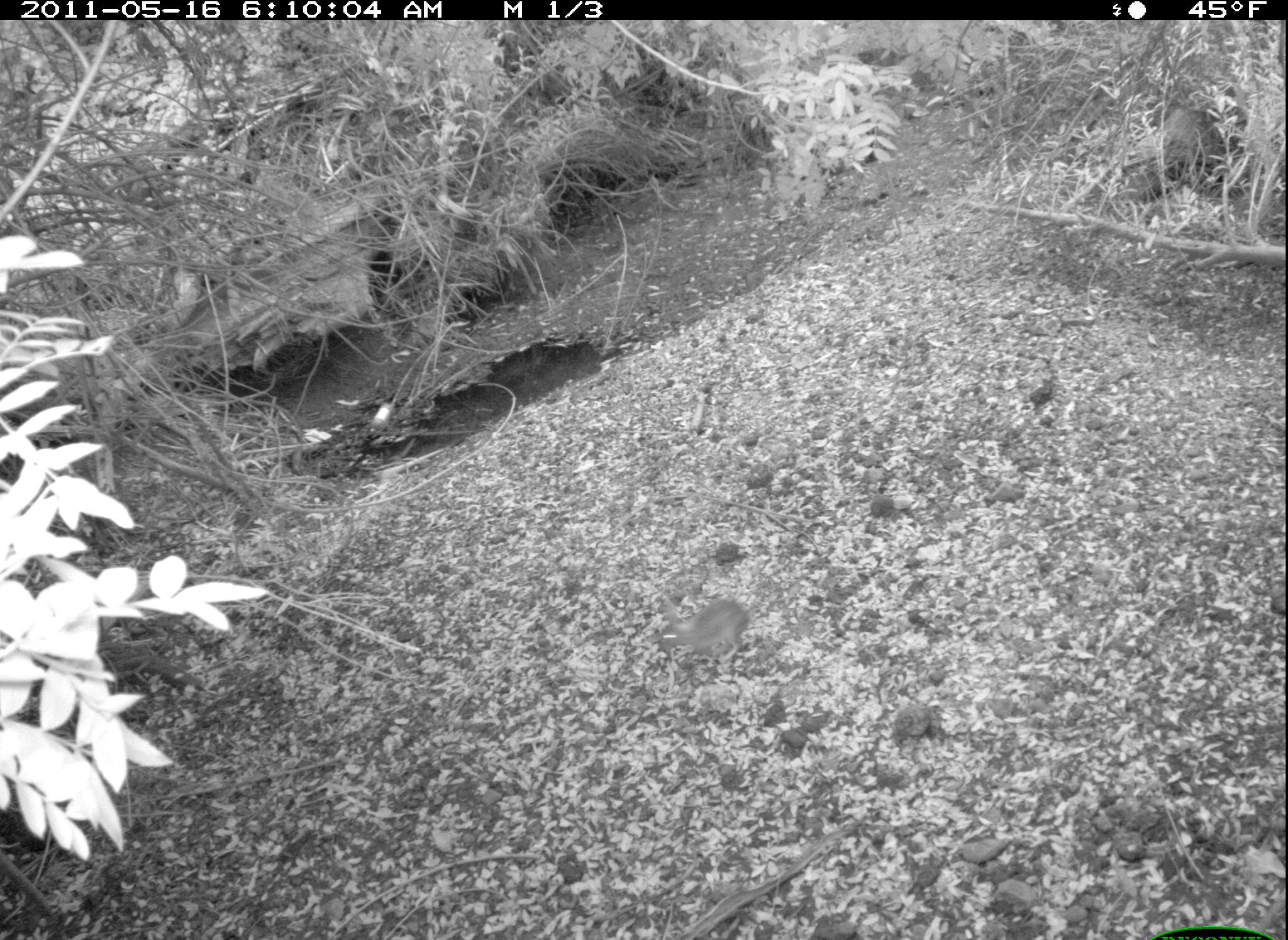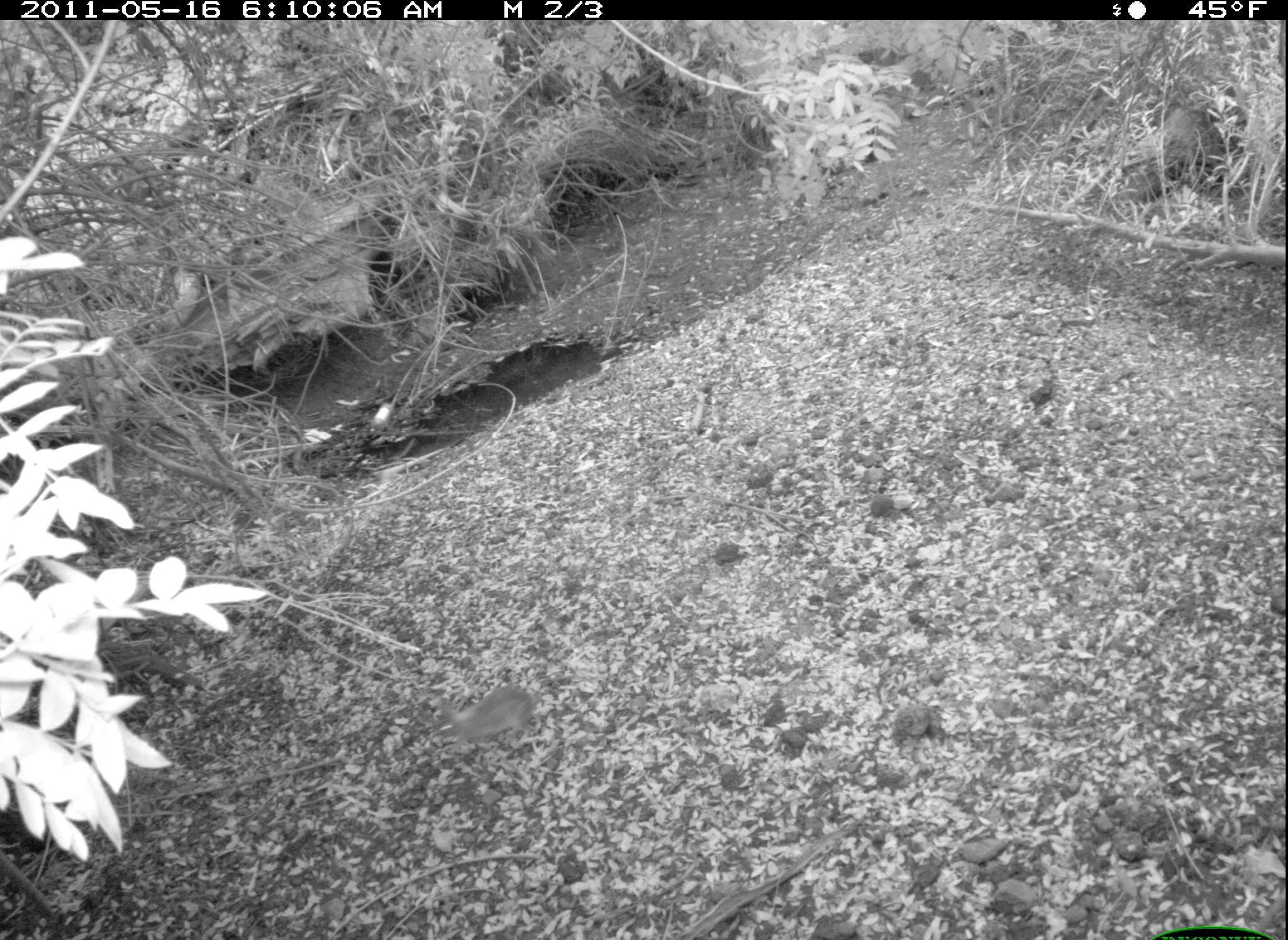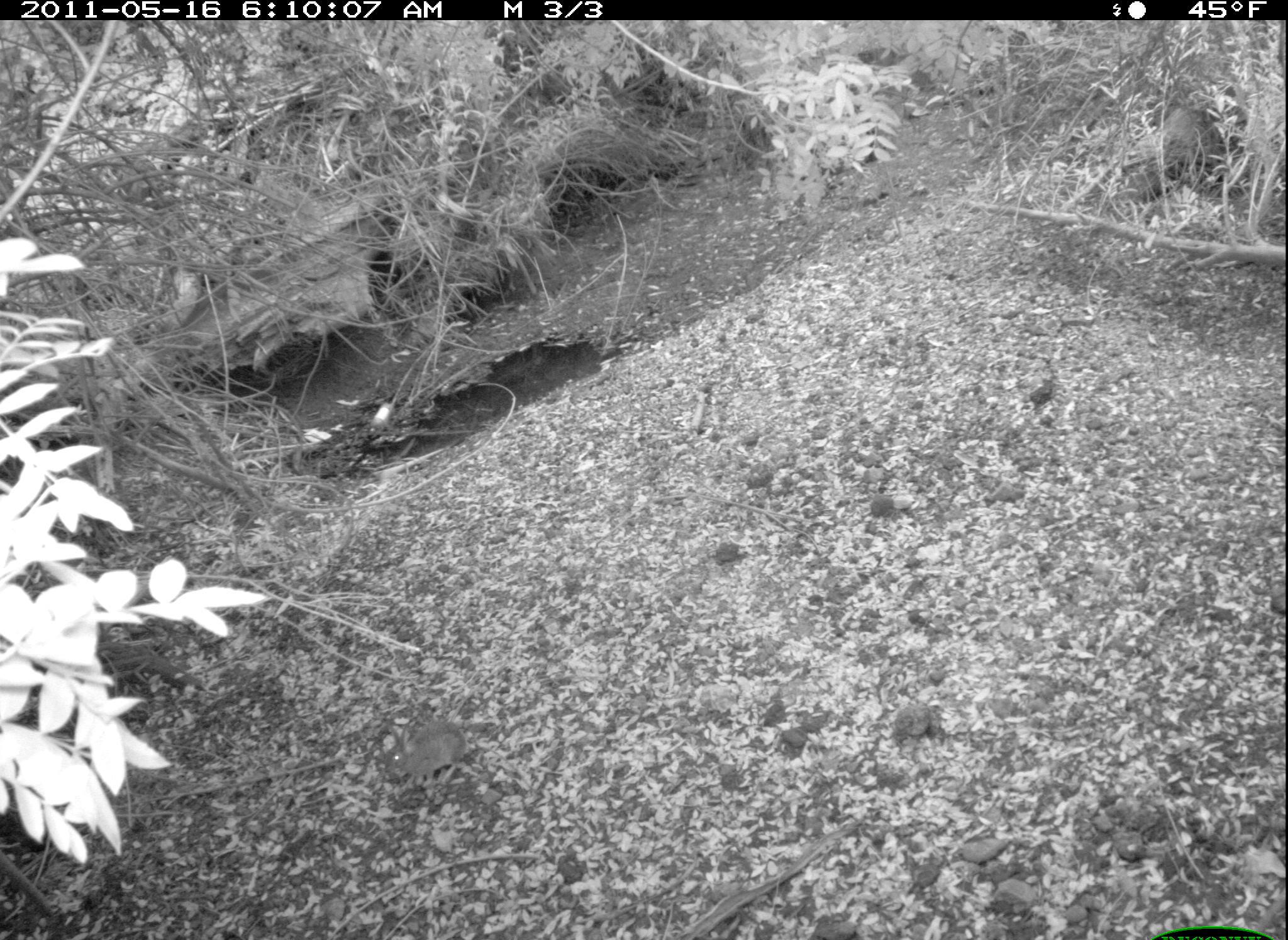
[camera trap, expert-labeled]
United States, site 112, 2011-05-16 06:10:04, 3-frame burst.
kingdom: Animalia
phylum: Chordata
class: Mammalia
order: Lagomorpha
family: Leporidae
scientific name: Leporidae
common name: rabbits and hares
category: rabbit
Rabbit (rabbits and hares) (Leporidae).